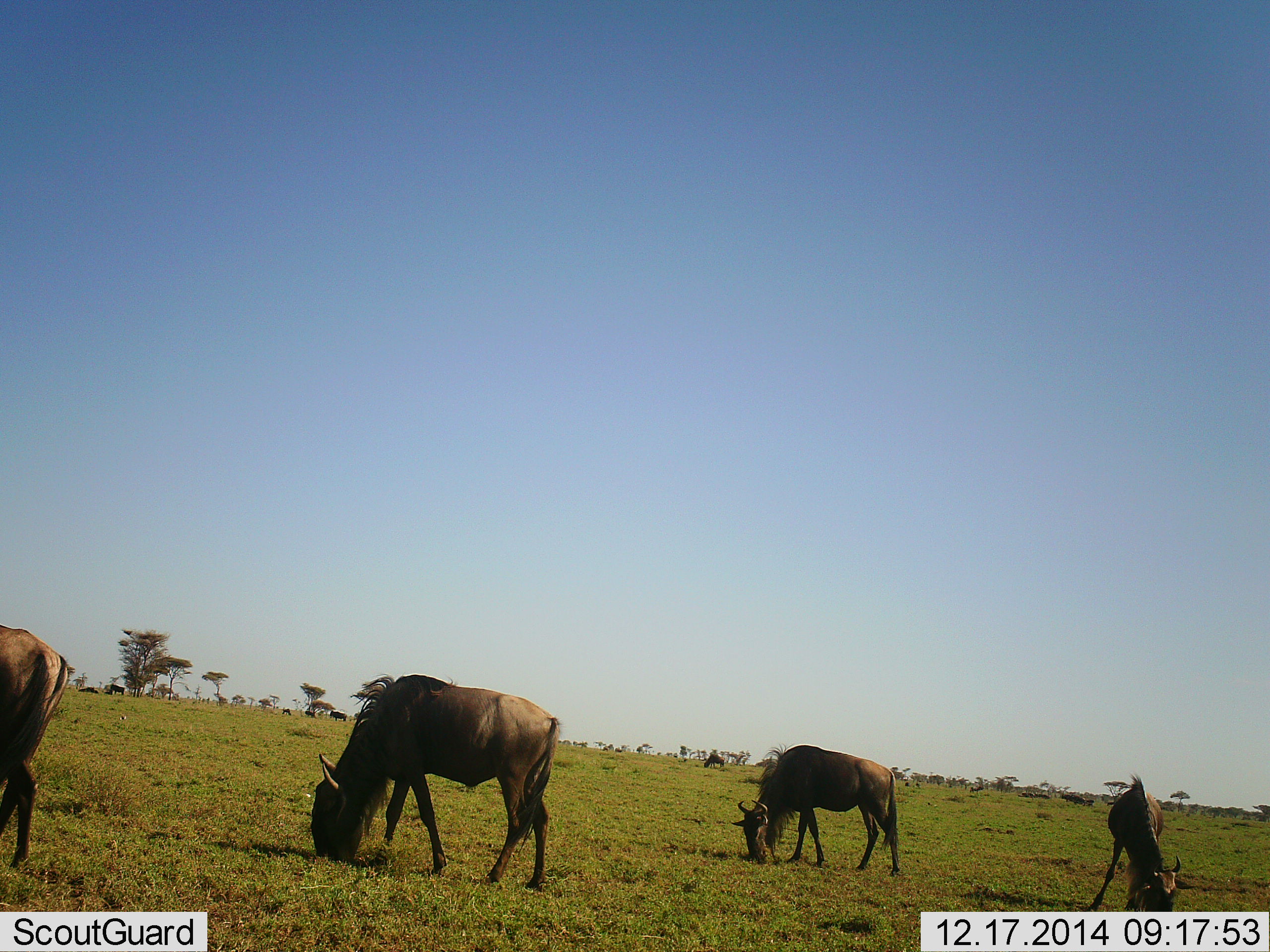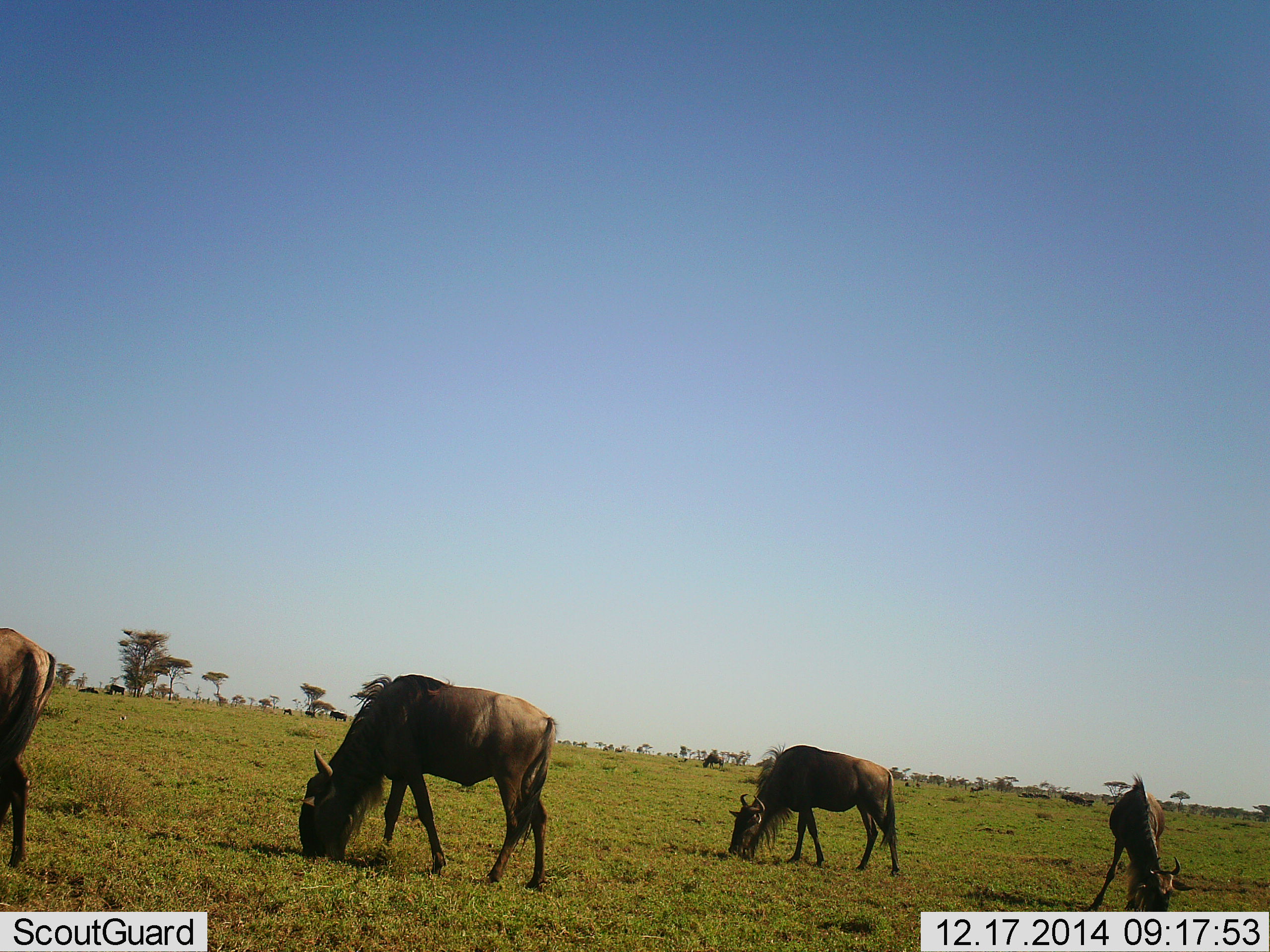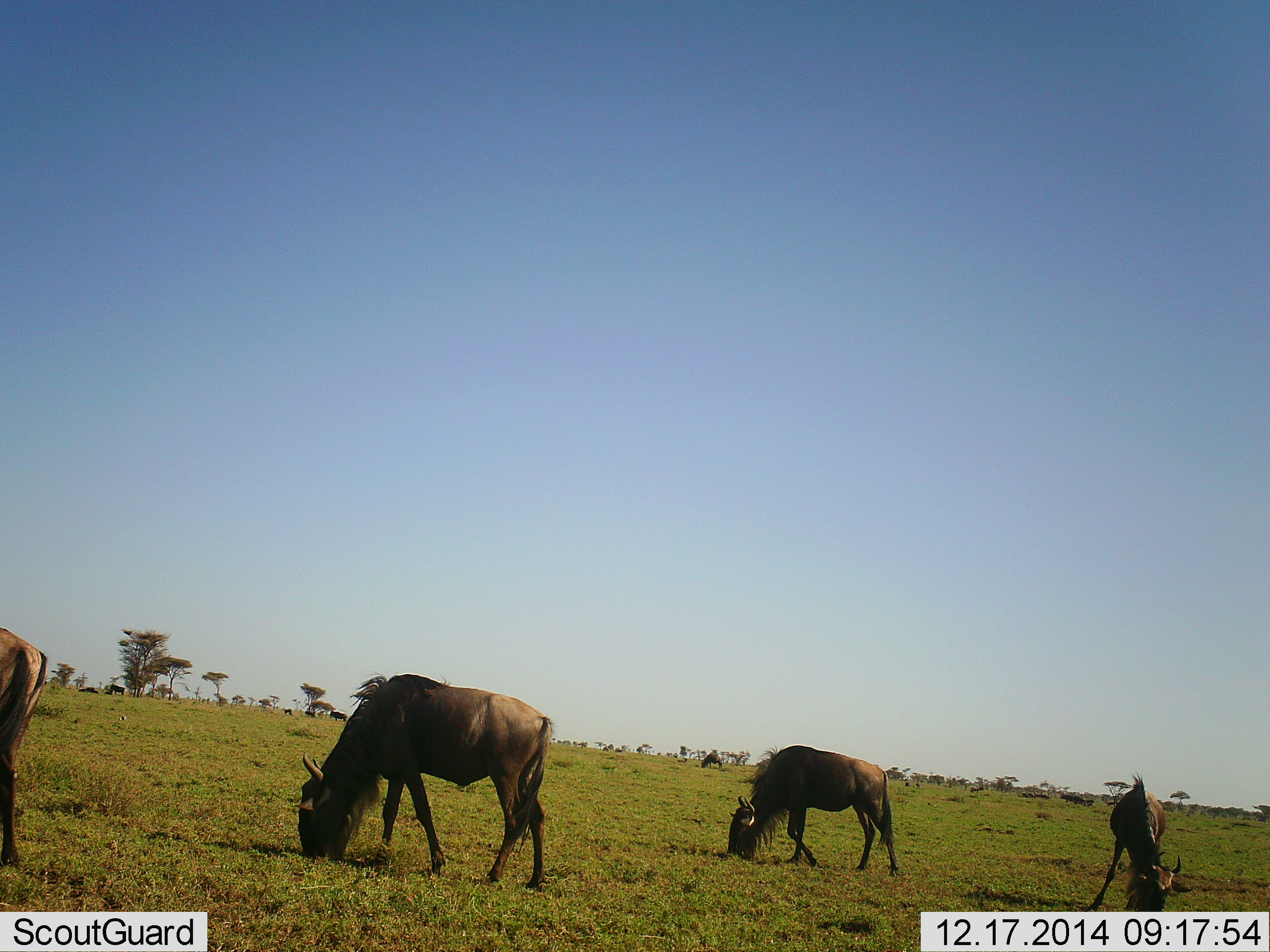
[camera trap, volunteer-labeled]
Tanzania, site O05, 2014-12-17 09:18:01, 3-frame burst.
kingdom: Animalia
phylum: Chordata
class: Mammalia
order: Artiodactyla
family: Bovidae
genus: Connochaetes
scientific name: Connochaetes taurinus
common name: blue wildebeest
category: wildebeest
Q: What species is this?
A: Wildebeest (blue wildebeest) (Connochaetes taurinus).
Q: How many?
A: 4.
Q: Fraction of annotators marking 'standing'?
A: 10%.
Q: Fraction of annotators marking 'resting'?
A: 0%.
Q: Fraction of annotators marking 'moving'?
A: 0%.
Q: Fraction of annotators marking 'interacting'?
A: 0%.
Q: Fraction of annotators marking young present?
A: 0%.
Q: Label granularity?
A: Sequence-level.